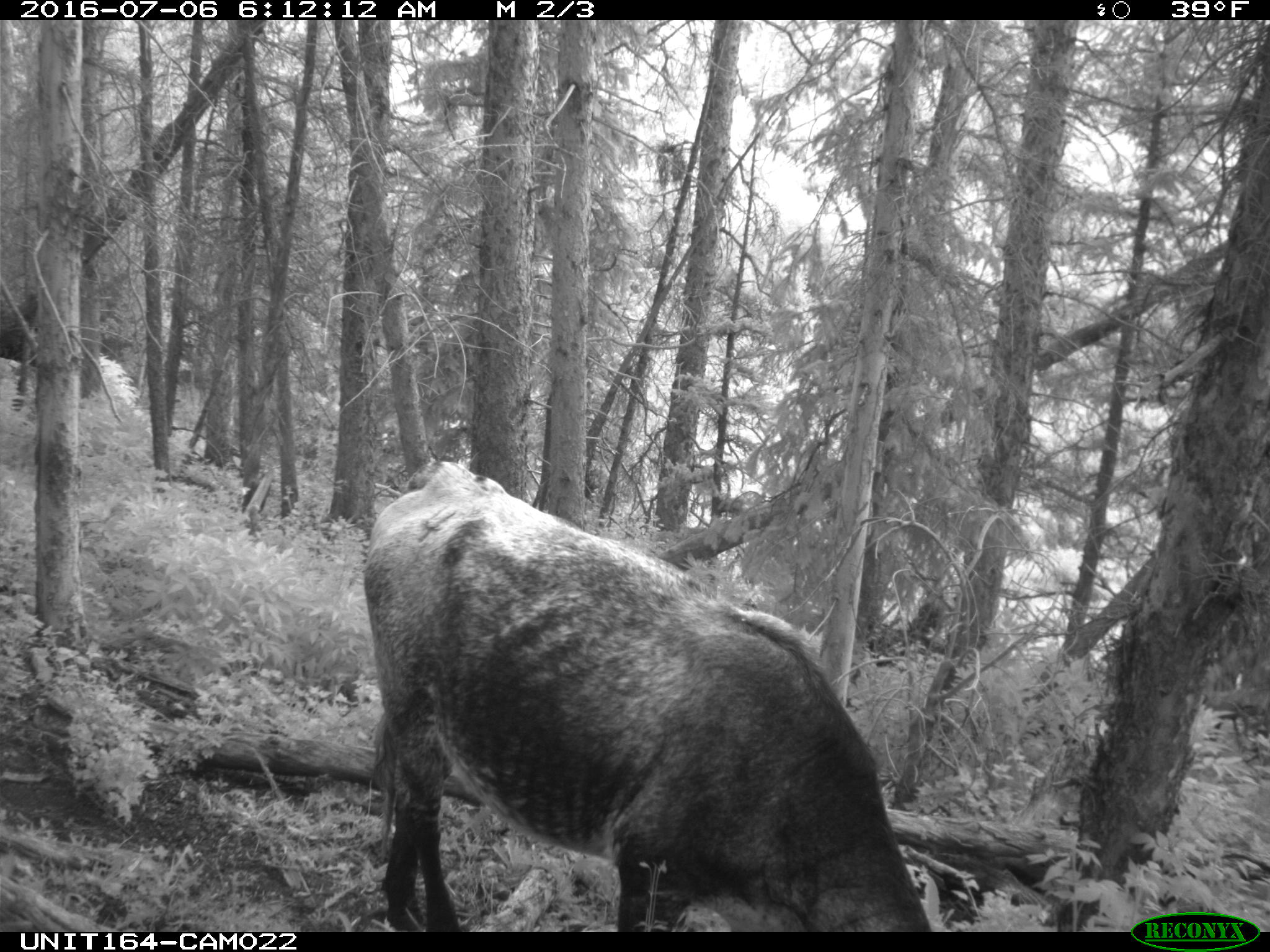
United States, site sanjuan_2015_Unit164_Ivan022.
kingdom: Animalia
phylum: Chordata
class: Mammalia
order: Artiodactyla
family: Bovidae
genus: Bos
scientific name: Bos taurus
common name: domestic cow